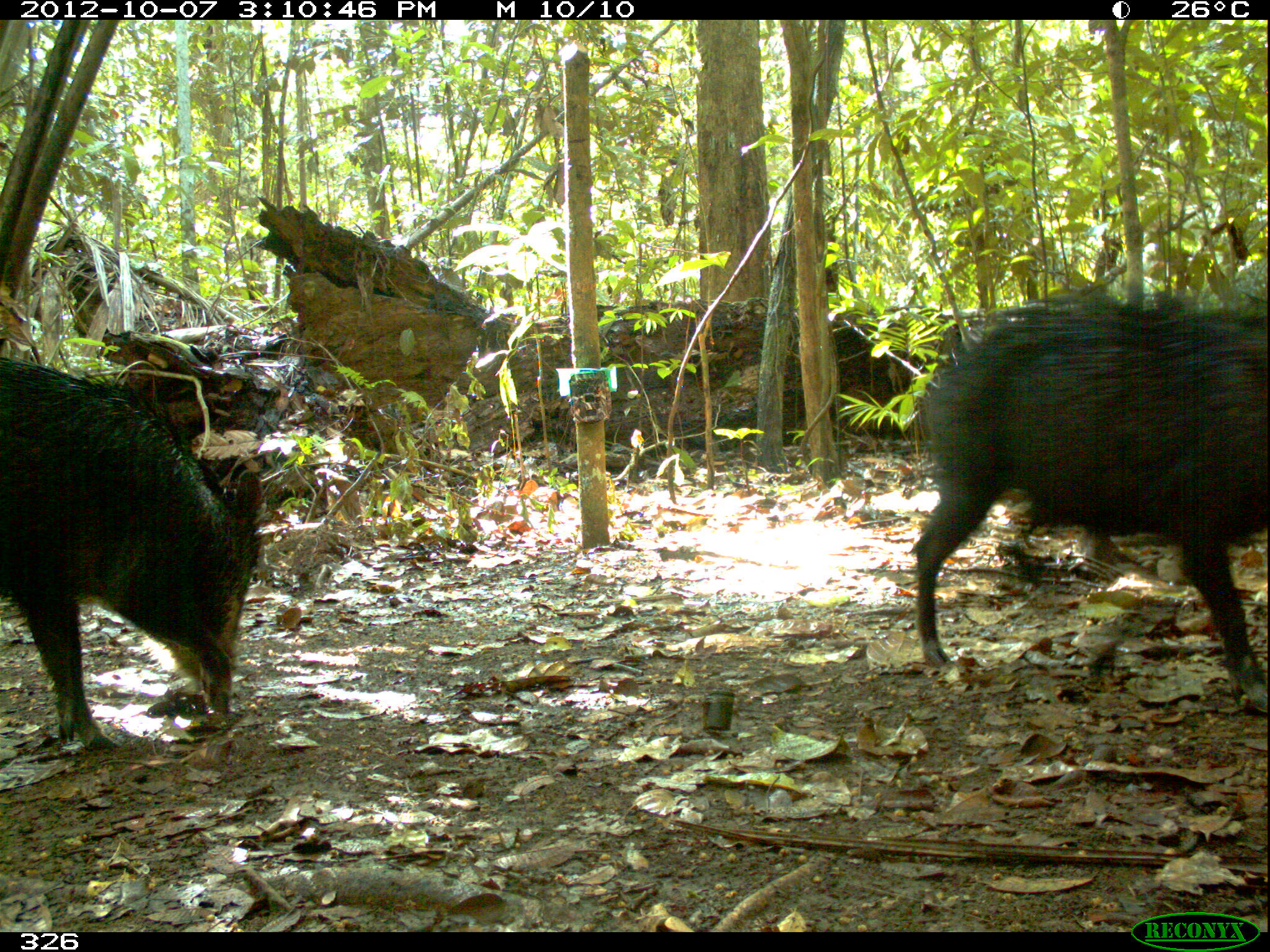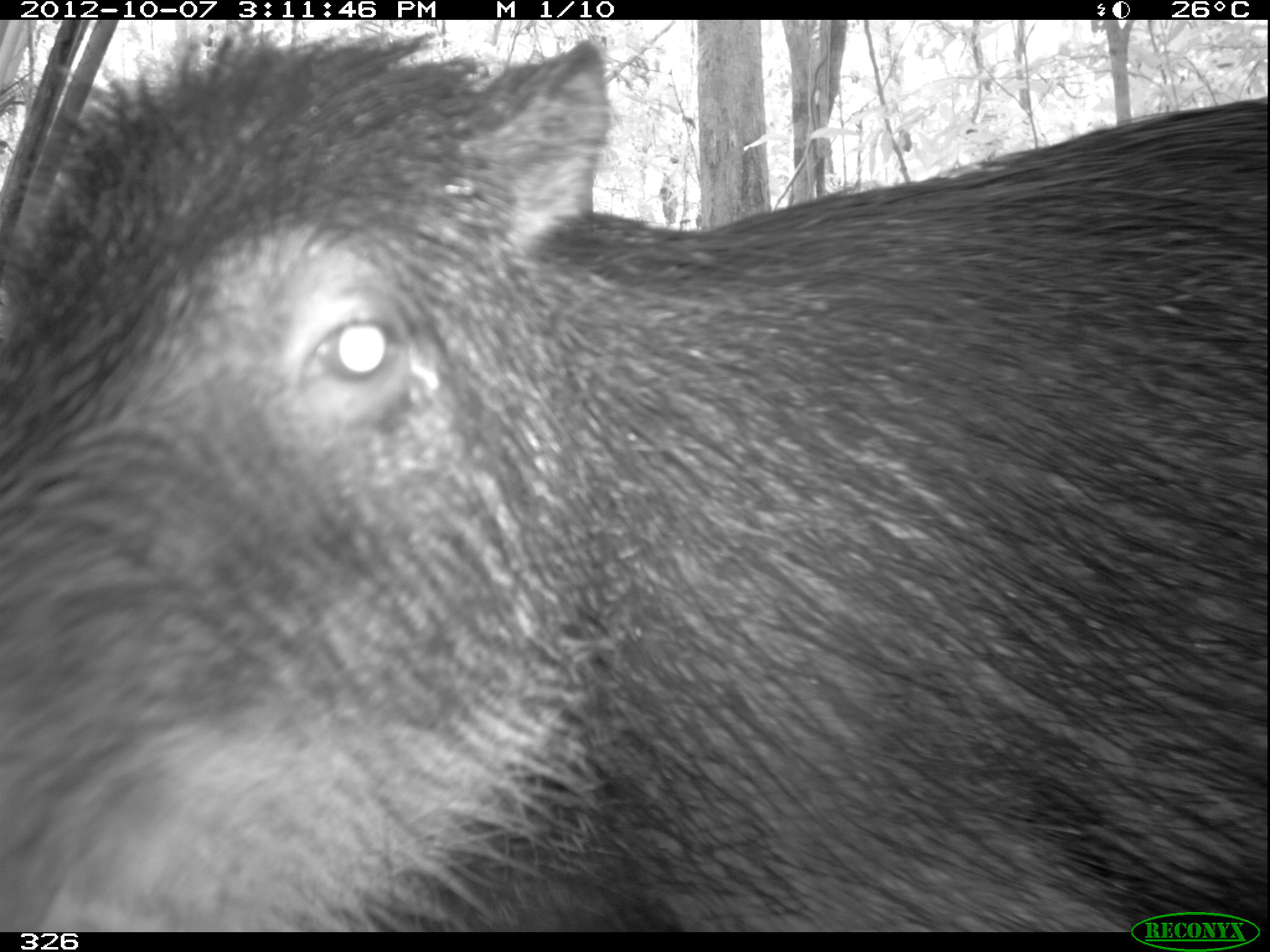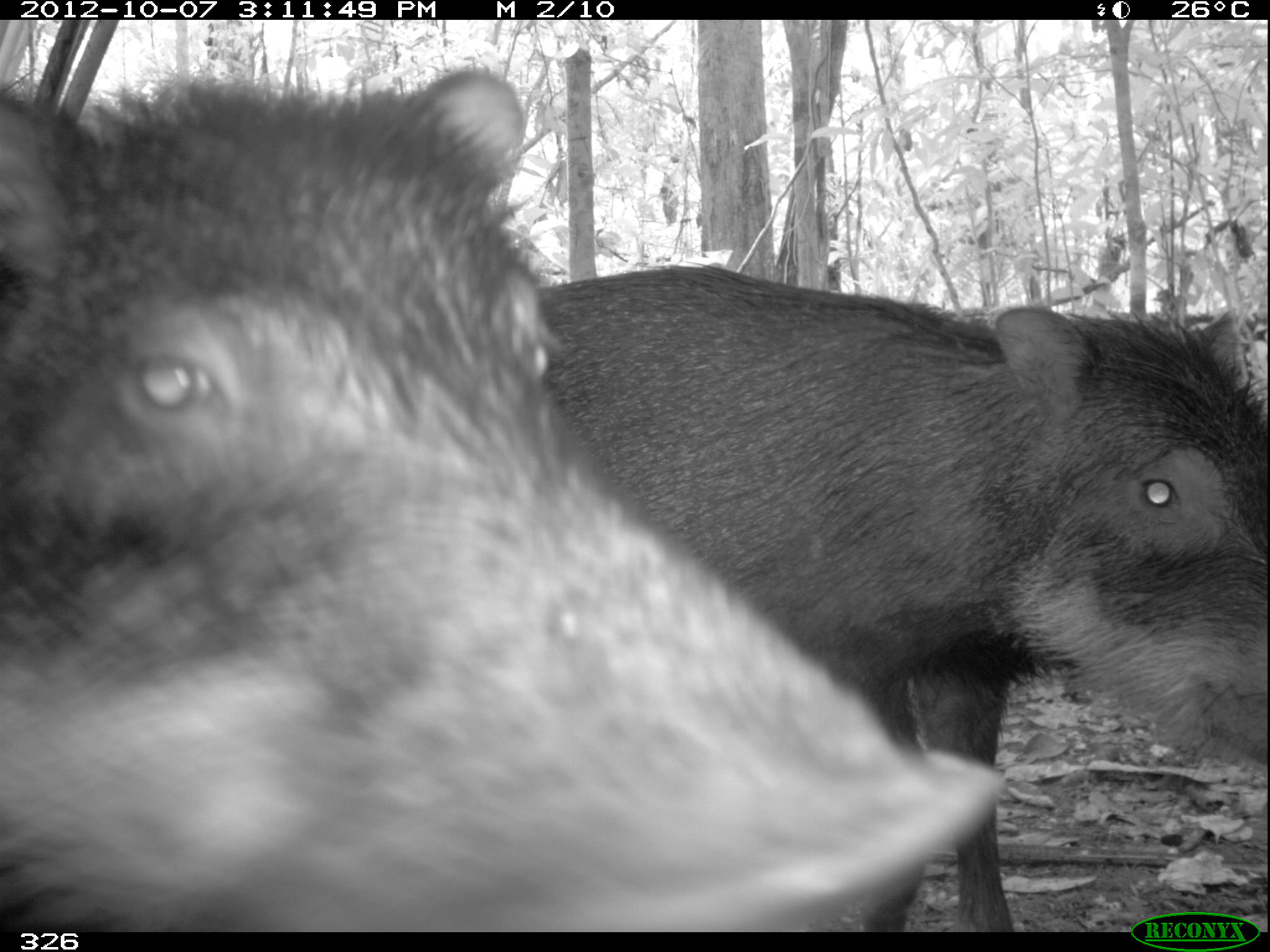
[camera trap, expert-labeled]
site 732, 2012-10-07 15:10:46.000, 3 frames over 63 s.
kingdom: Animalia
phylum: Chordata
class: Mammalia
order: Artiodactyla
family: Tayassuidae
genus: Tayassu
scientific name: Tayassu pecari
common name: white-lipped peccary